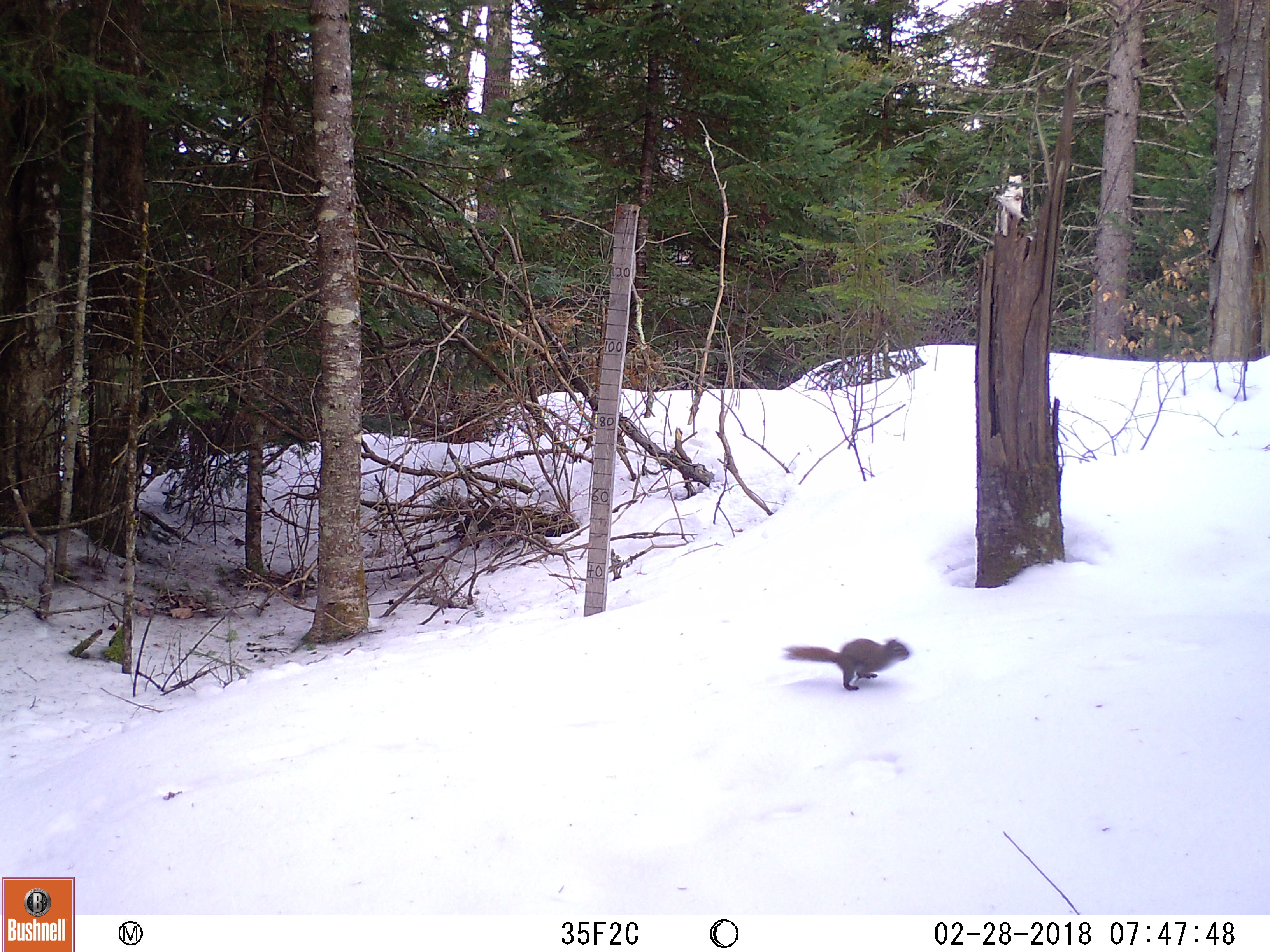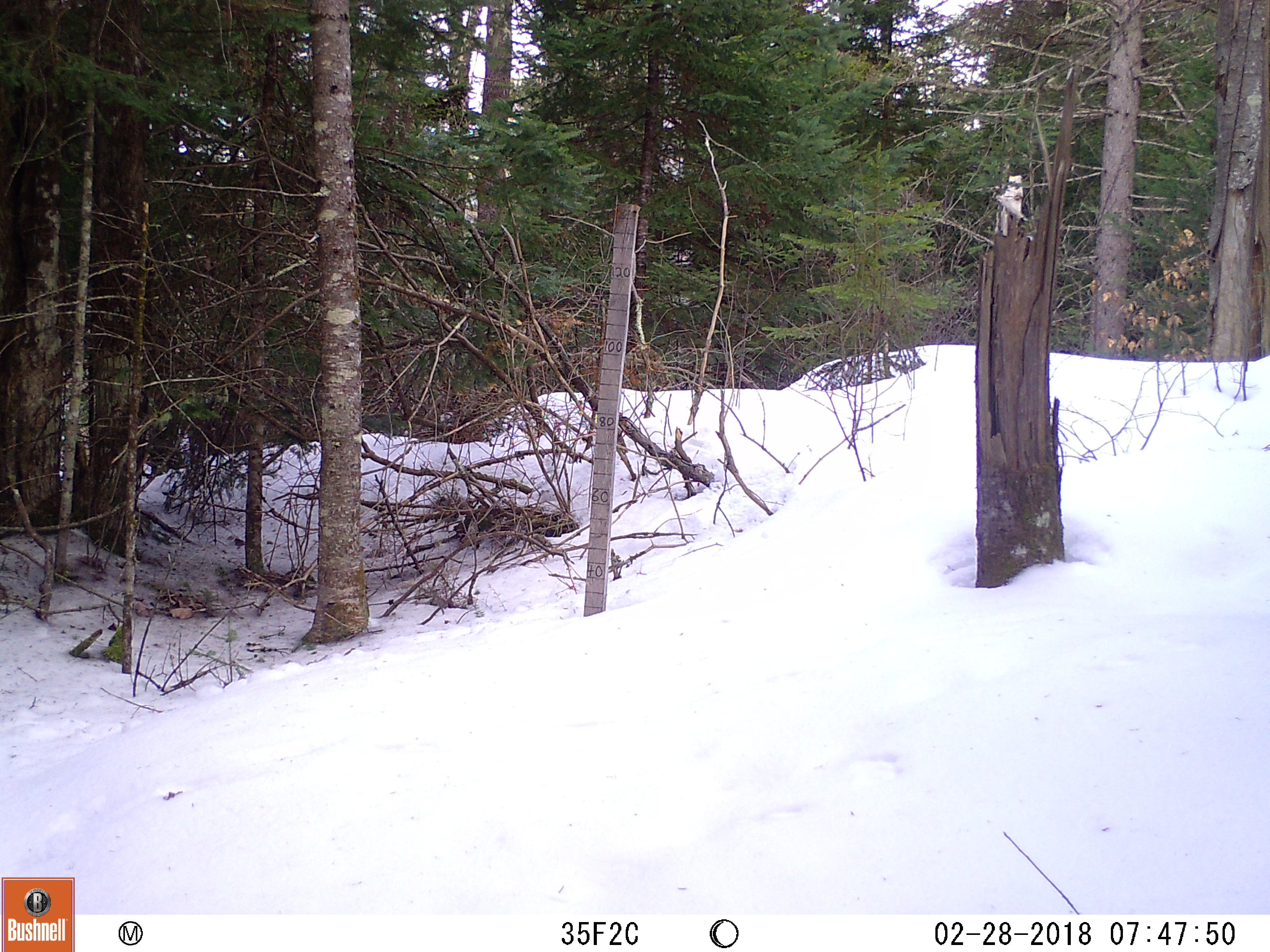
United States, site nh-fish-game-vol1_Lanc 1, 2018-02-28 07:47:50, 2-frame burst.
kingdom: Animalia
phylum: Chordata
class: Mammalia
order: Rodentia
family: Sciuridae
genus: Tamiasciurus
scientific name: Tamiasciurus hudsonicus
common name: red squirrel